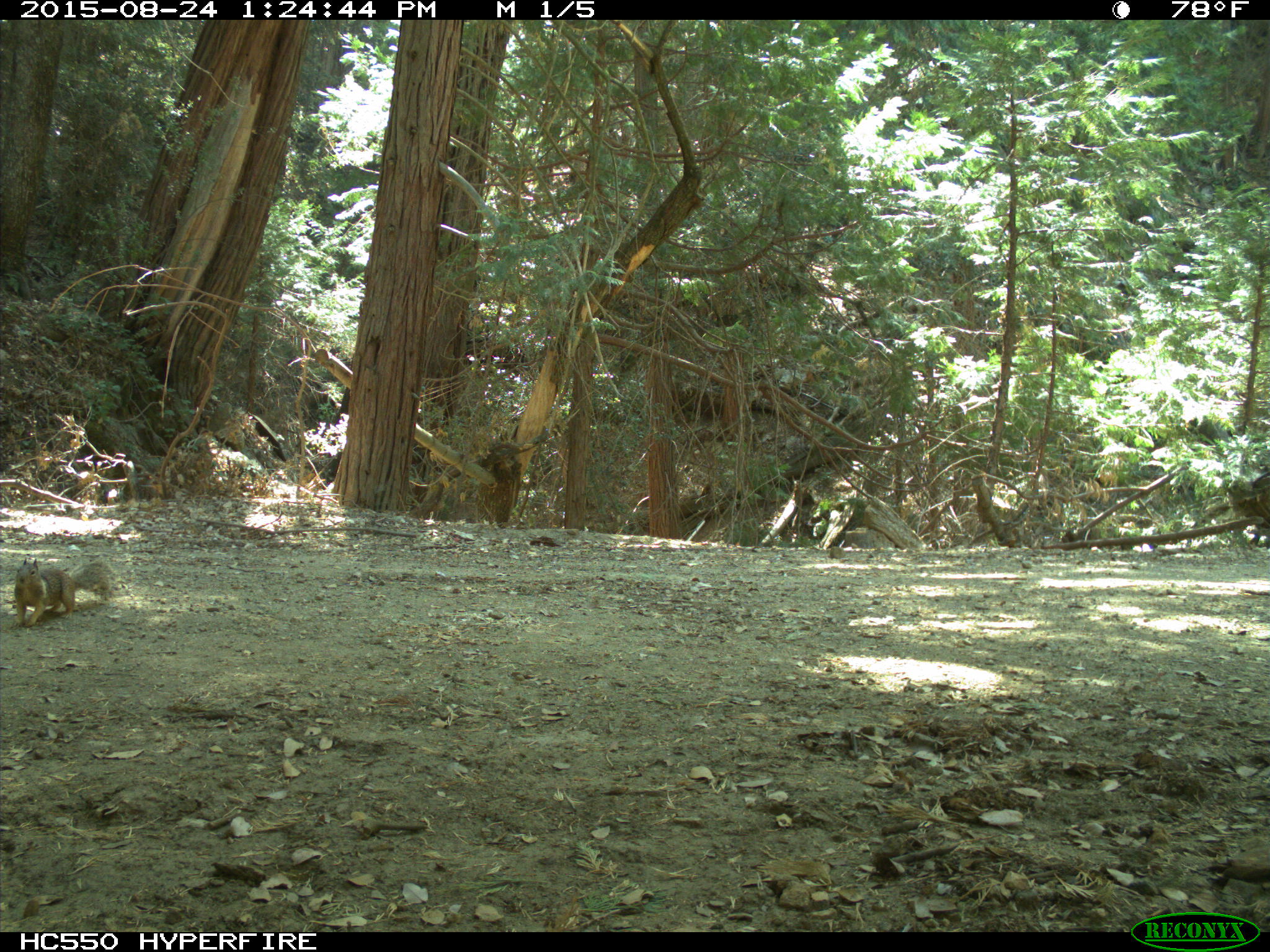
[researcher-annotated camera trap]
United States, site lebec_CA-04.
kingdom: Animalia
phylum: Chordata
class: Mammalia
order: Rodentia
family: Sciuridae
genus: Otospermophilus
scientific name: Otospermophilus beecheyi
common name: california ground squirrel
Otospermophilus beecheyi (california ground squirrel).